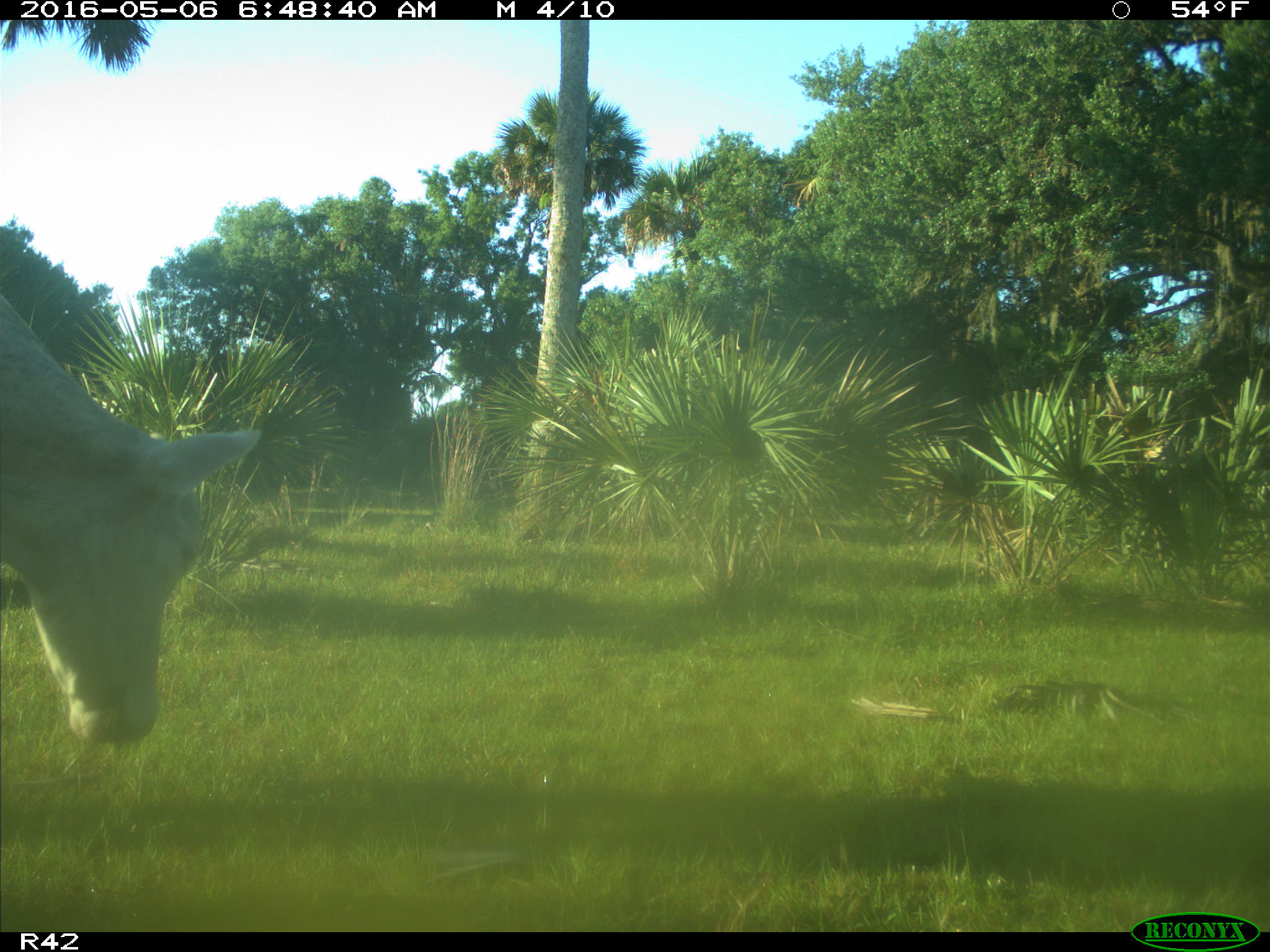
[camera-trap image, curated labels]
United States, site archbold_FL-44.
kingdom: Animalia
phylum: Chordata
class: Mammalia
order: Artiodactyla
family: Bovidae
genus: Bos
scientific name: Bos taurus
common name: domestic cow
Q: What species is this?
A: Bos taurus (domestic cow).